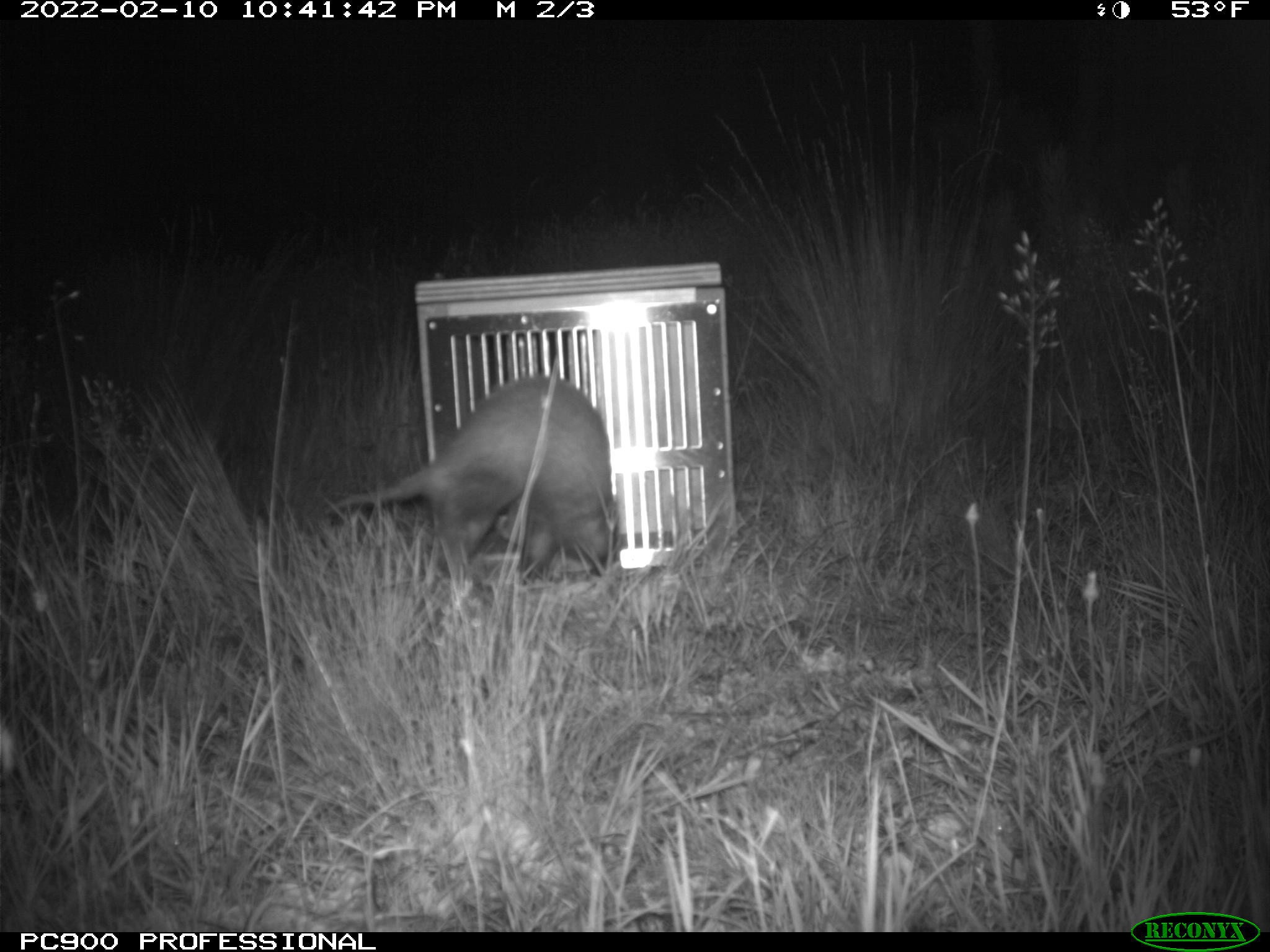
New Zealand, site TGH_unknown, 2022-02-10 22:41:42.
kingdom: Animalia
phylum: Chordata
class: Mammalia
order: Carnivora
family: Mustelidae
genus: Mustela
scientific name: Mustela furo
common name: ferret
Ferret (Mustela furo).